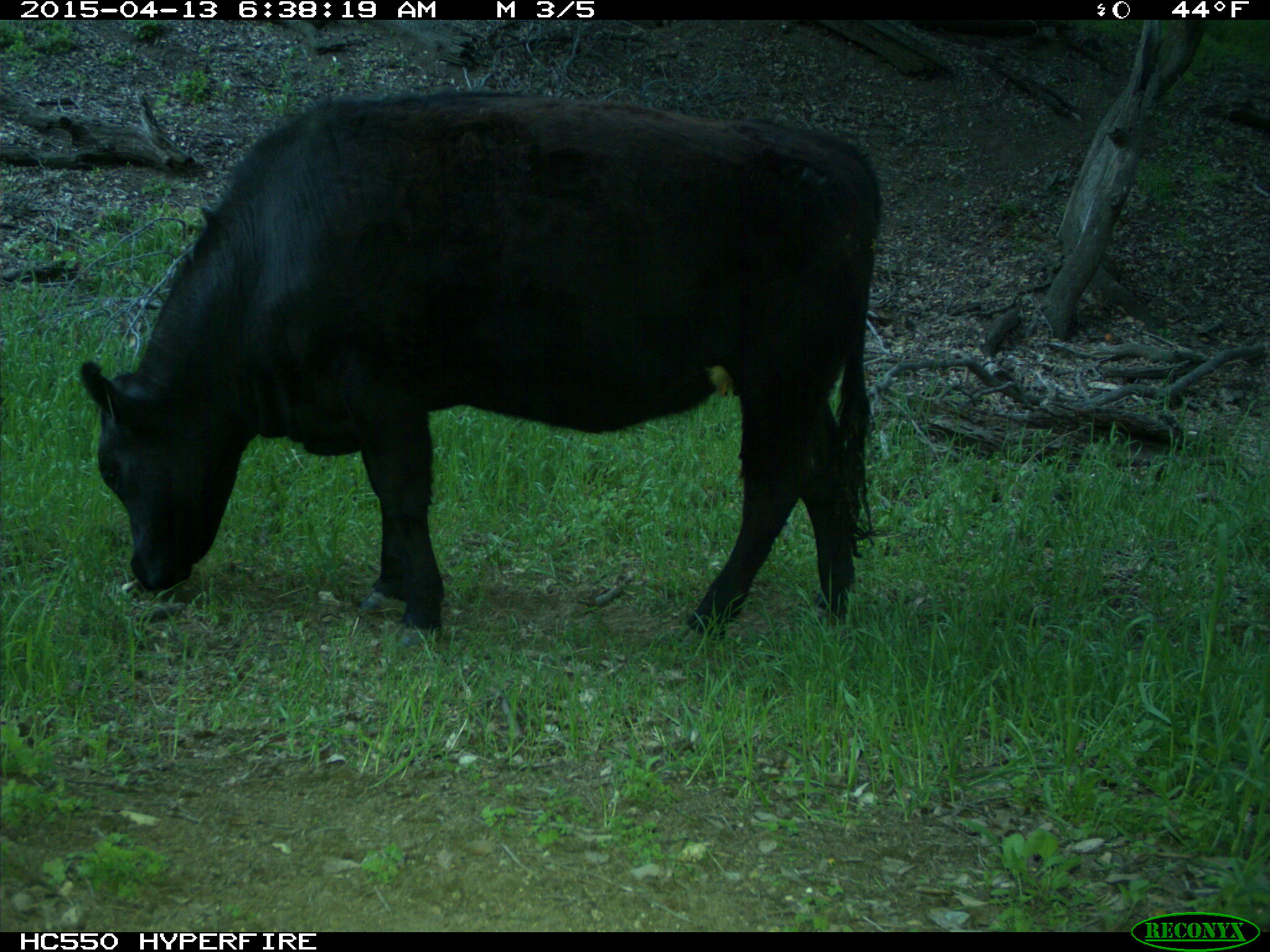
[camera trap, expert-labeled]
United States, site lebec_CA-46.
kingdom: Animalia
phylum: Chordata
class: Mammalia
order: Artiodactyla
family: Bovidae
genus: Bos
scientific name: Bos taurus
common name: domestic cow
Bos taurus (domestic cow).